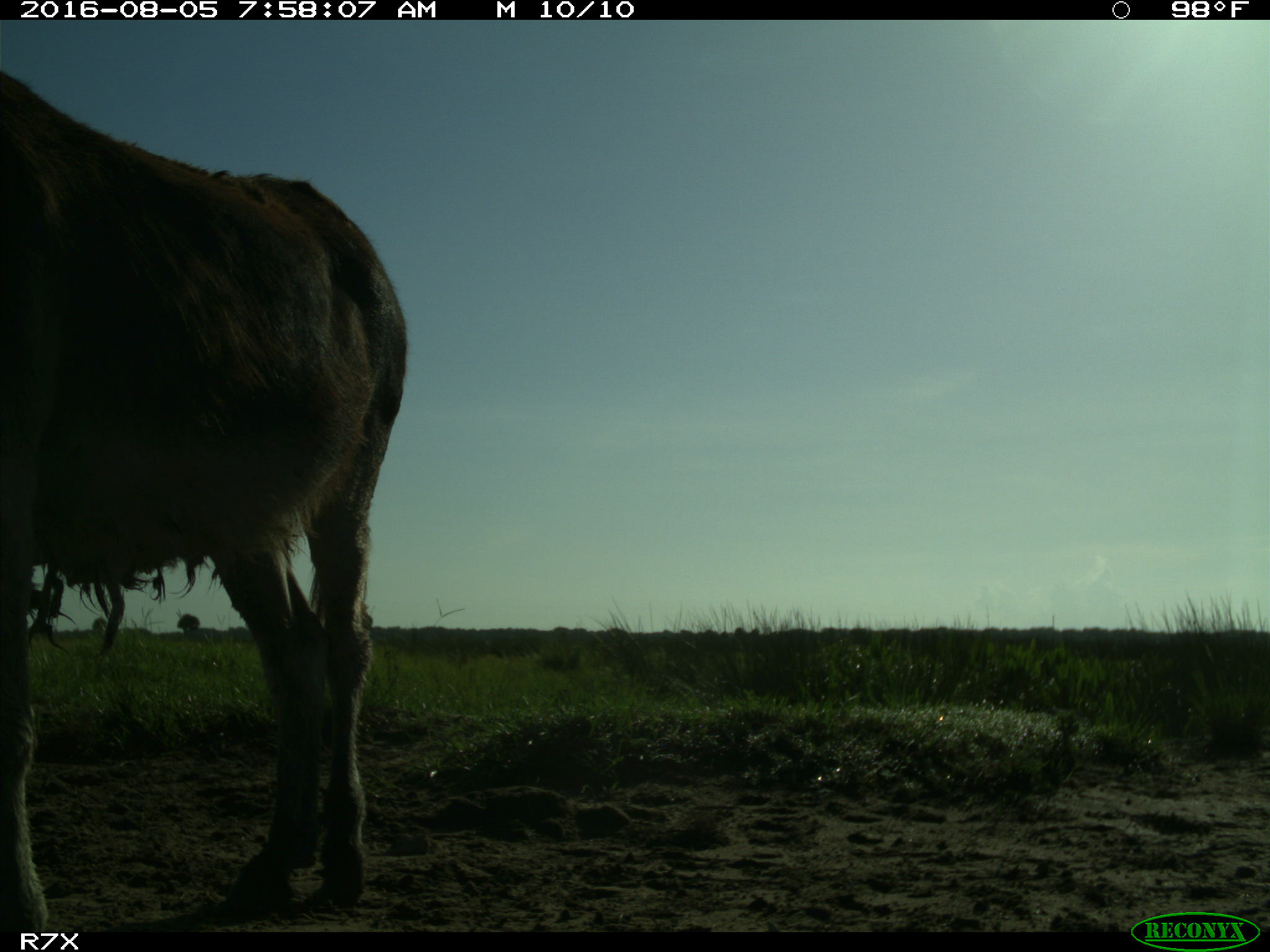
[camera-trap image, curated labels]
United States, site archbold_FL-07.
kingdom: Animalia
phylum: Chordata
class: Mammalia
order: Perissodactyla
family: Equidae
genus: Equus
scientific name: Equus africanus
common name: african wild ass